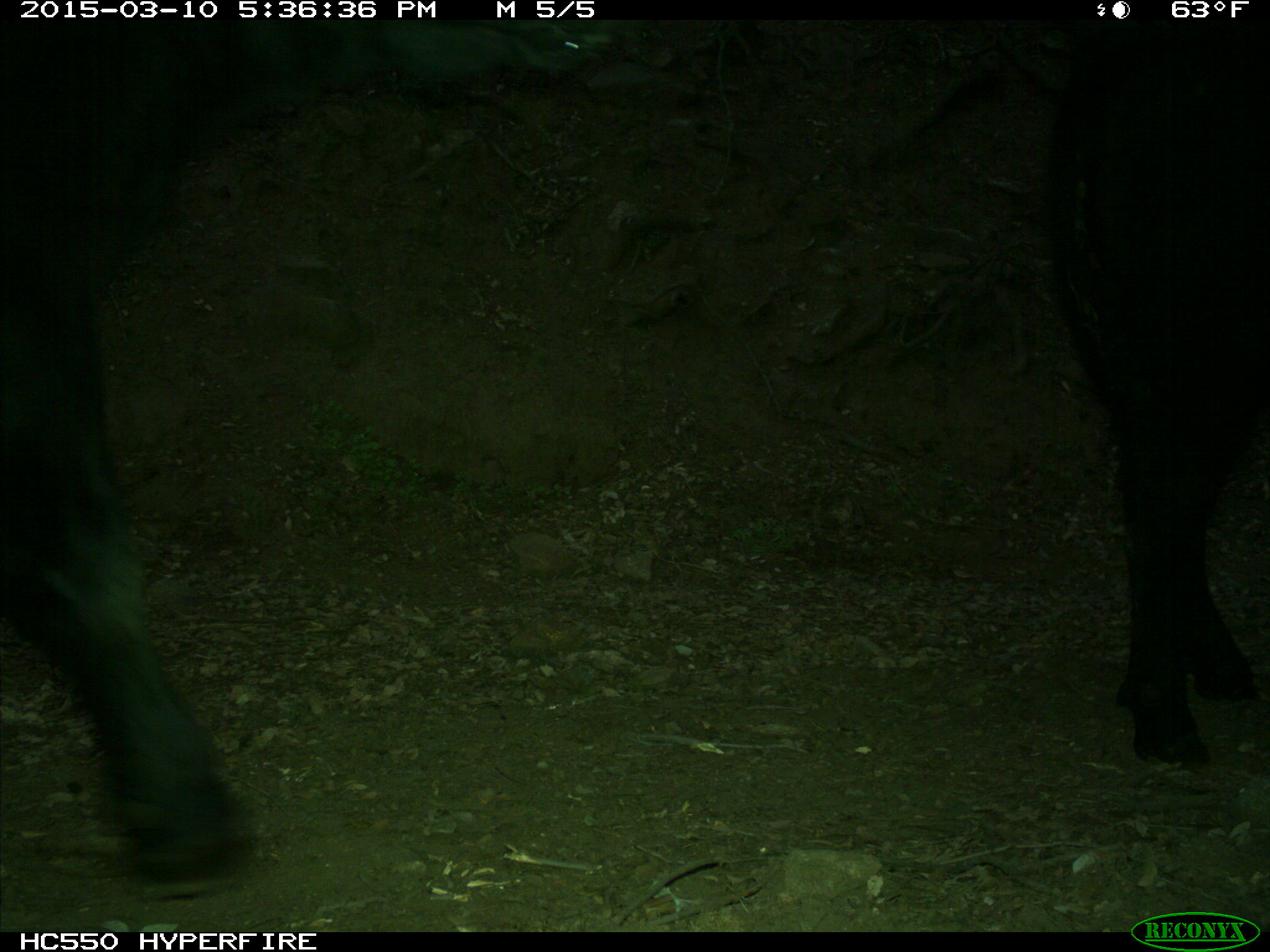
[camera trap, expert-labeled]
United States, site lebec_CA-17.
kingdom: Animalia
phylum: Chordata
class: Mammalia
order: Artiodactyla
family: Bovidae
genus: Bos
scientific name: Bos taurus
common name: domestic cow